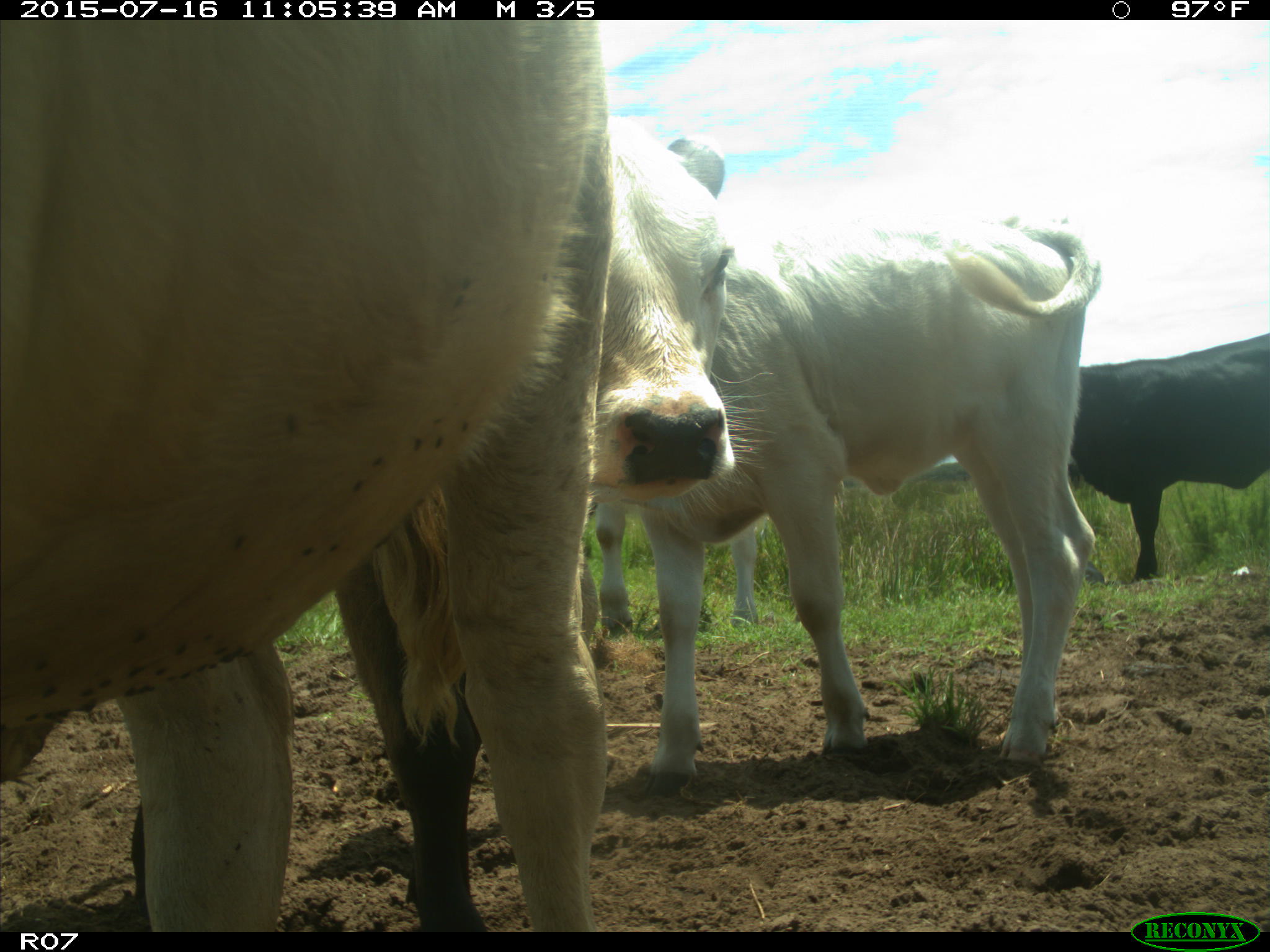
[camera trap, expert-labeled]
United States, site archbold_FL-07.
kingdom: Animalia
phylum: Chordata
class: Mammalia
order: Artiodactyla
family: Bovidae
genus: Bos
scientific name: Bos taurus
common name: domestic cow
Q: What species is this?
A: Bos taurus (domestic cow).